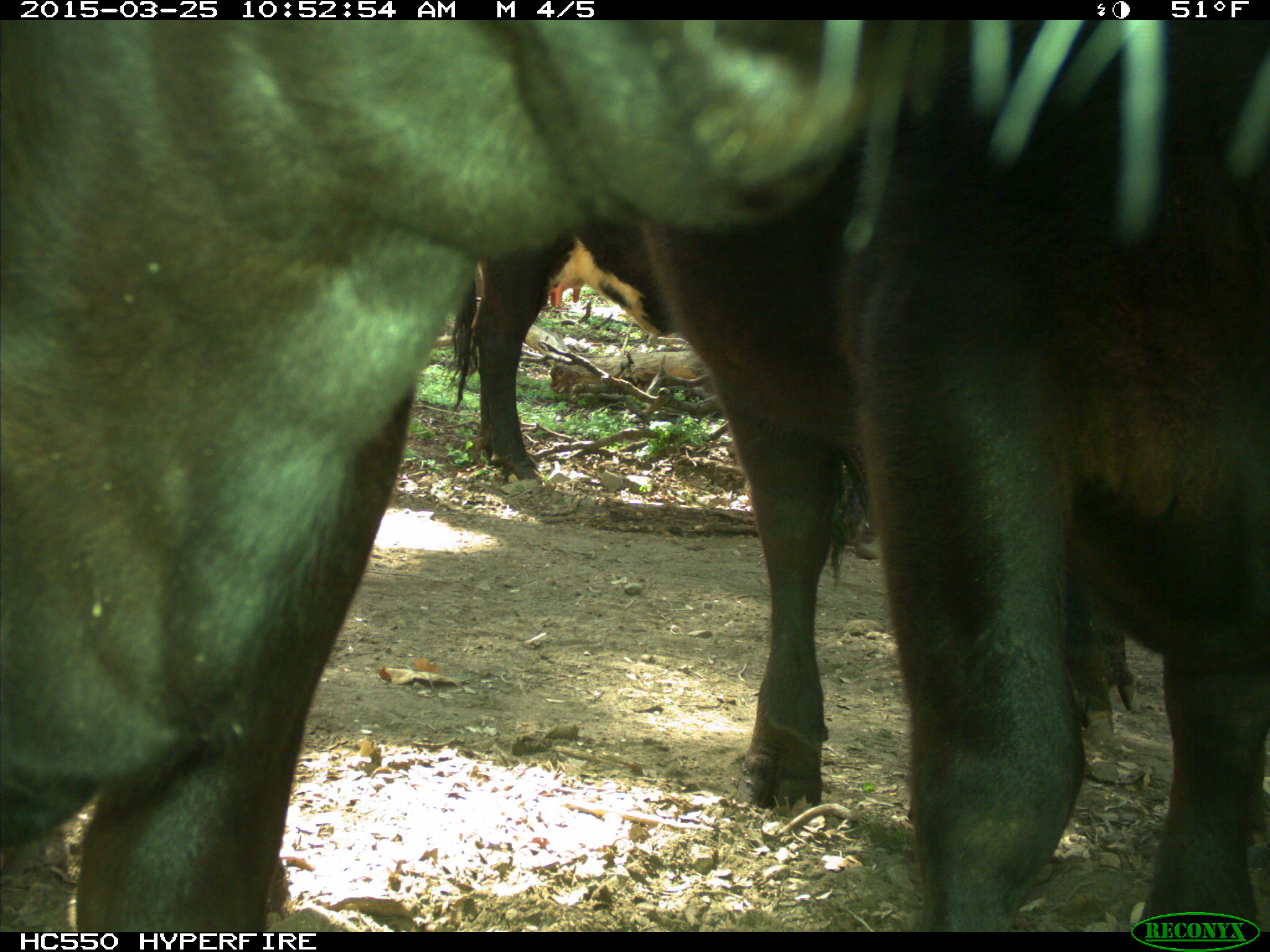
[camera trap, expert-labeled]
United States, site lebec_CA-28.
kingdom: Animalia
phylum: Chordata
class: Mammalia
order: Artiodactyla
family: Bovidae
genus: Bos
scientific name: Bos taurus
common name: domestic cow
Bos taurus (domestic cow).